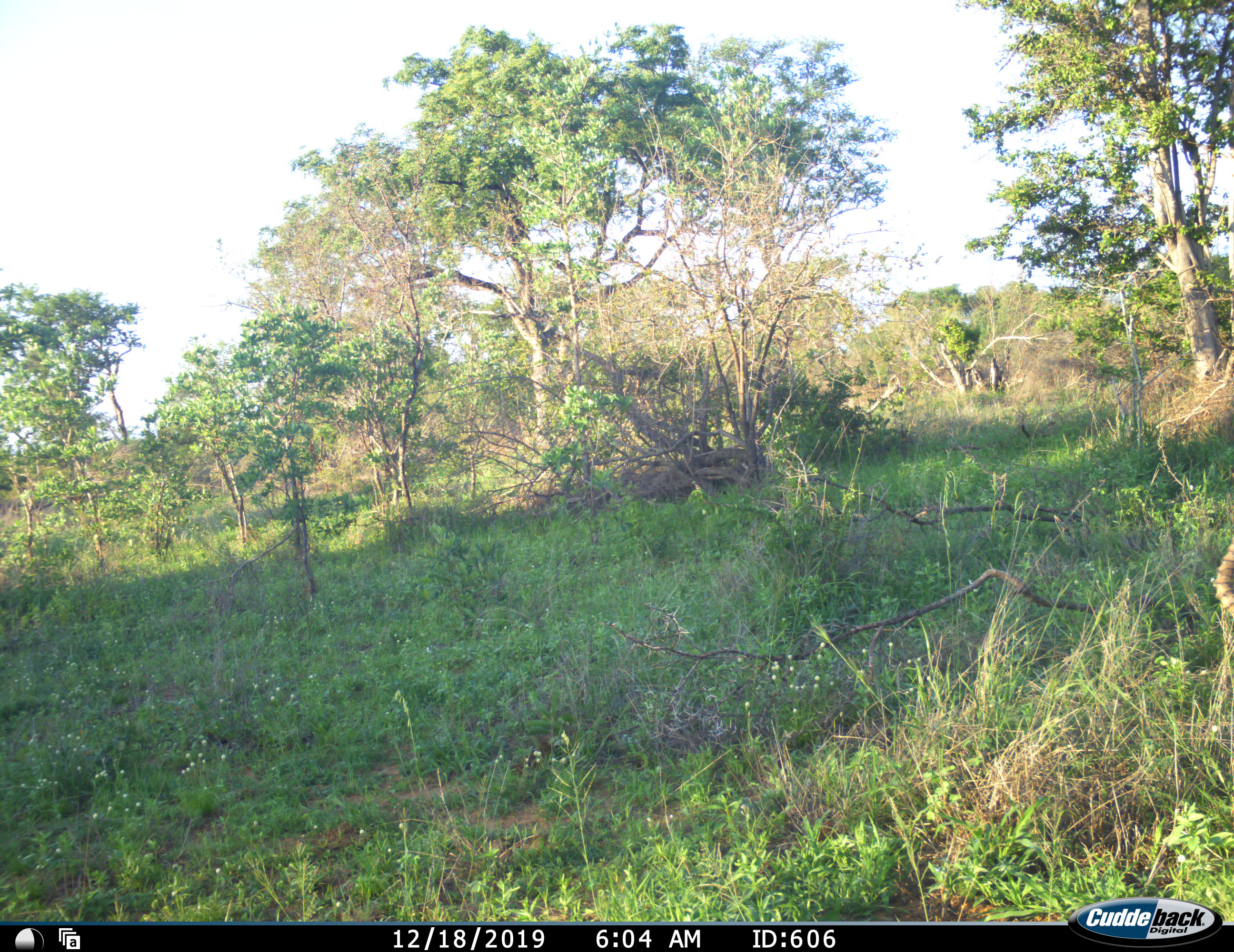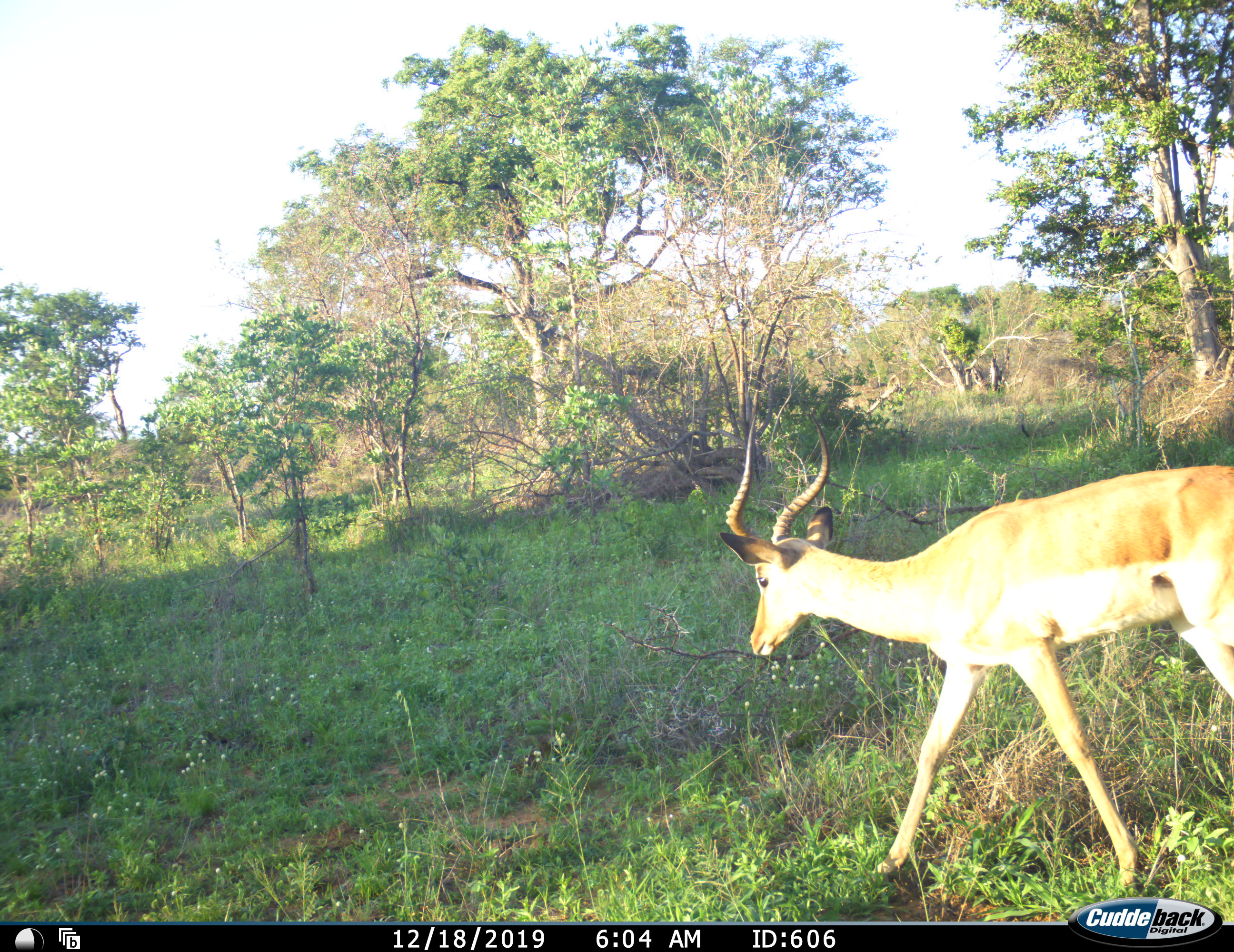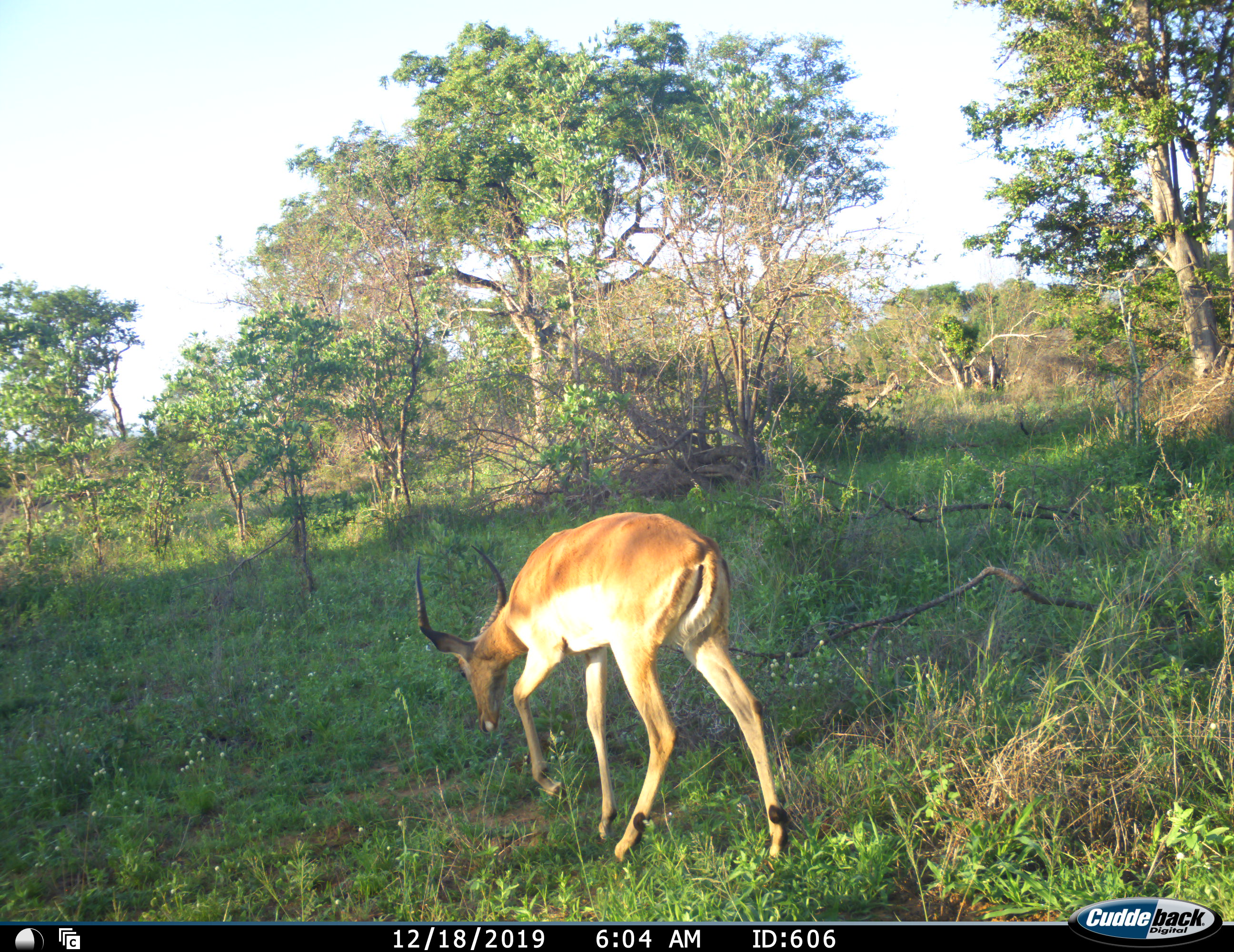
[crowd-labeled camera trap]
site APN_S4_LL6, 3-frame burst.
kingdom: Animalia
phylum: Chordata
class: Mammalia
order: Artiodactyla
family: Bovidae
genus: Aepyceros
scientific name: Aepyceros melampus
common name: impala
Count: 1.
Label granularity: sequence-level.